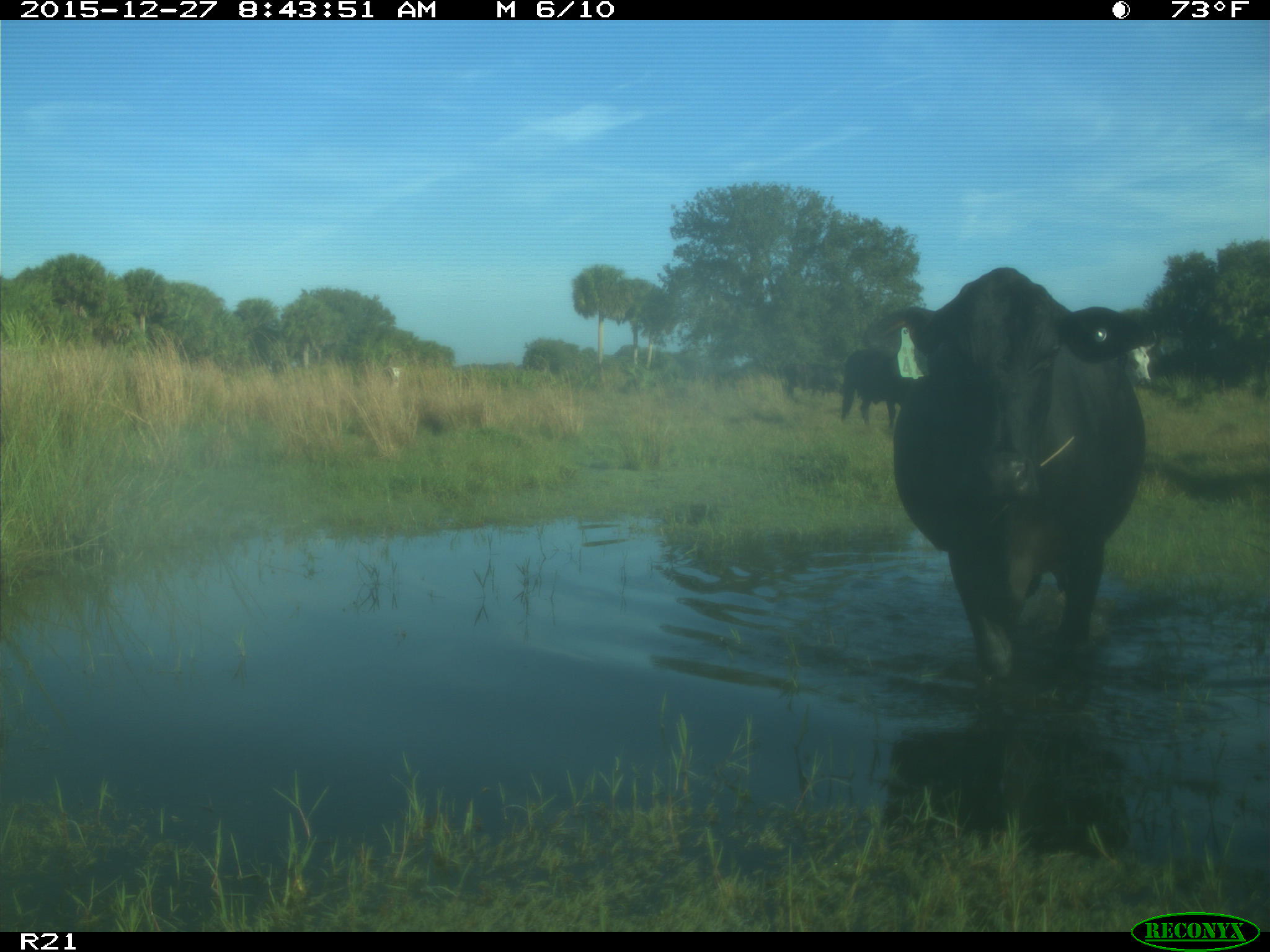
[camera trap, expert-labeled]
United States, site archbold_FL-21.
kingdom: Animalia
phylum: Chordata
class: Mammalia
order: Artiodactyla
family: Bovidae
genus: Bos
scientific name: Bos taurus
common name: domestic cow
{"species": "Bos taurus (domestic cow)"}